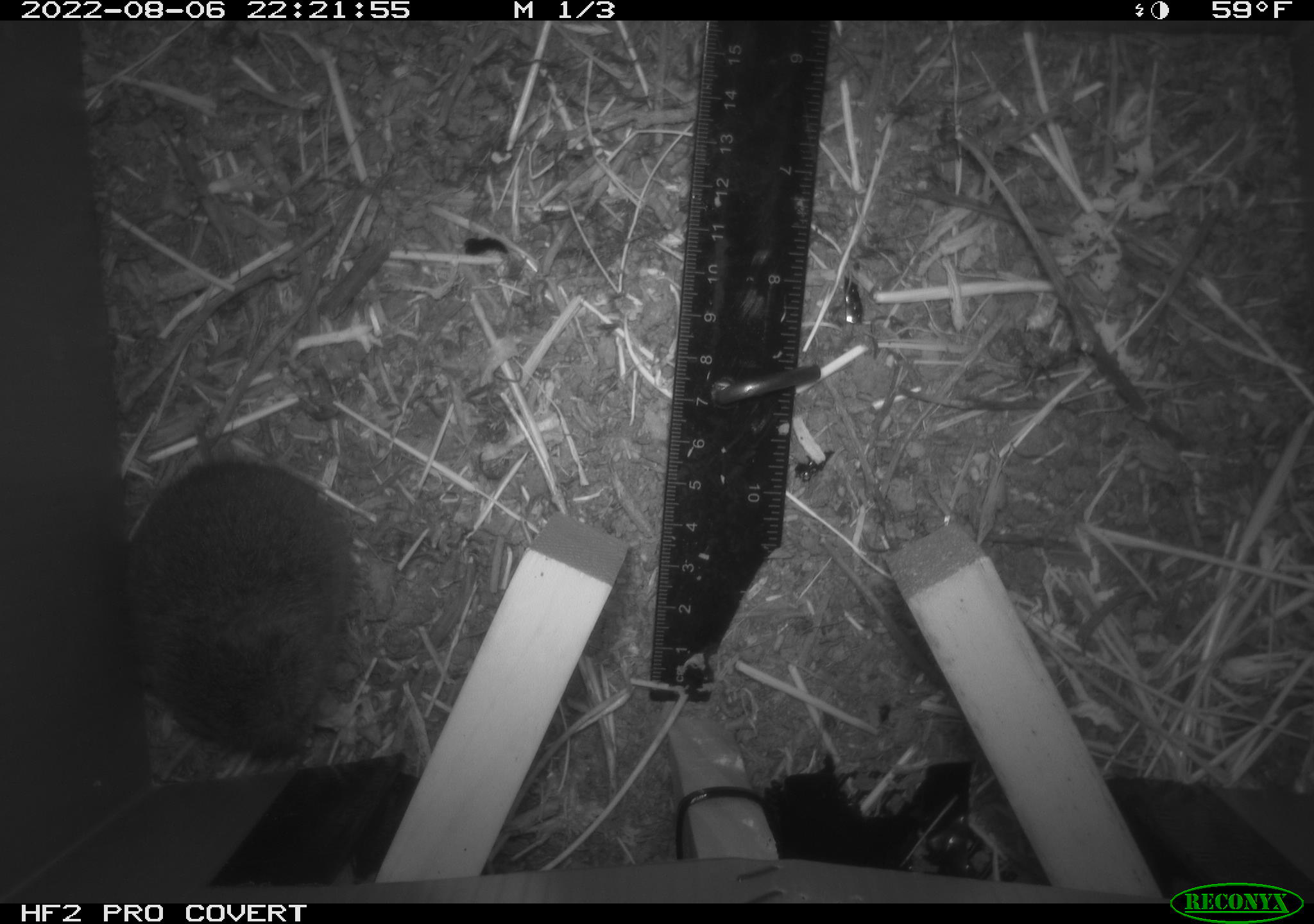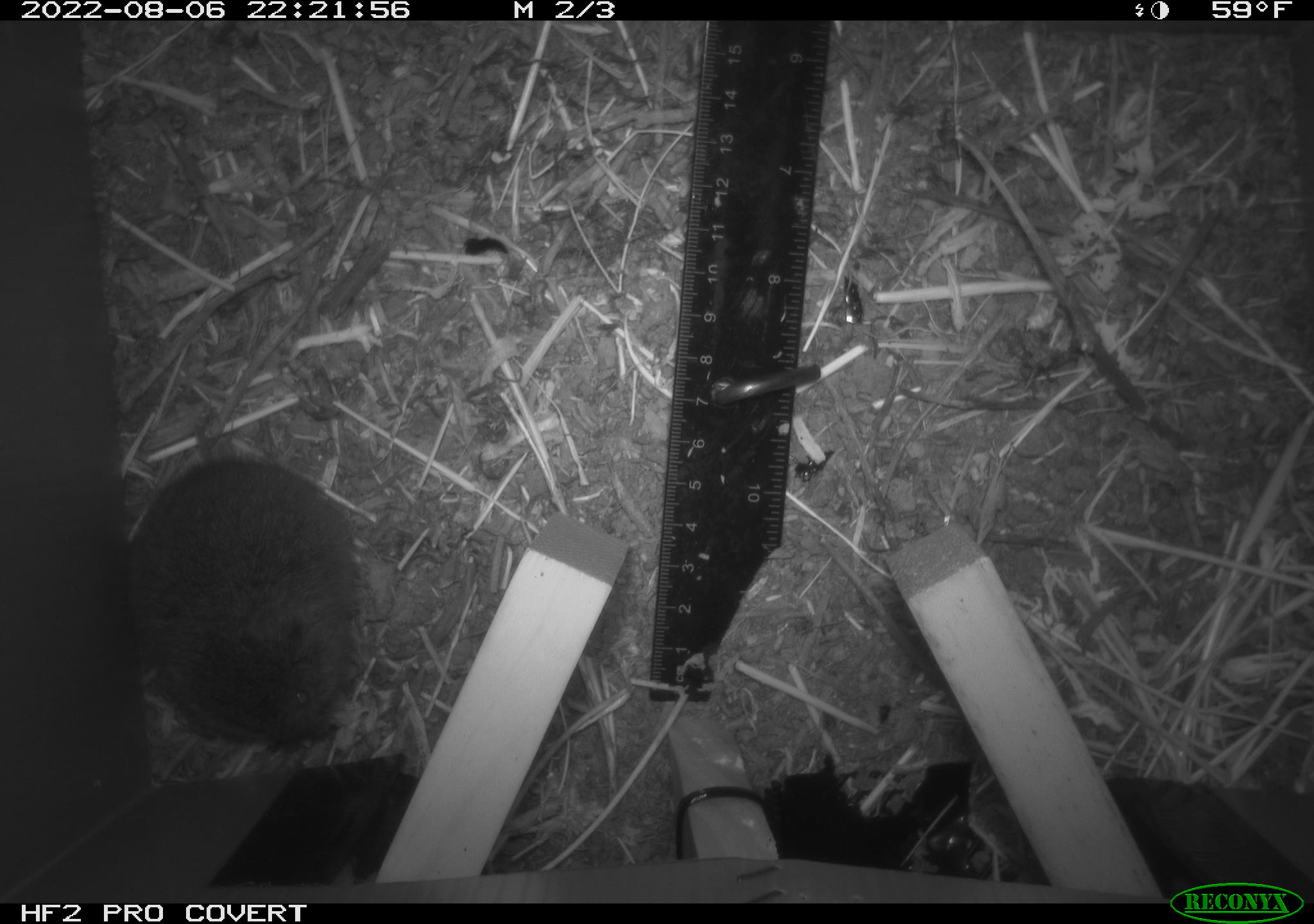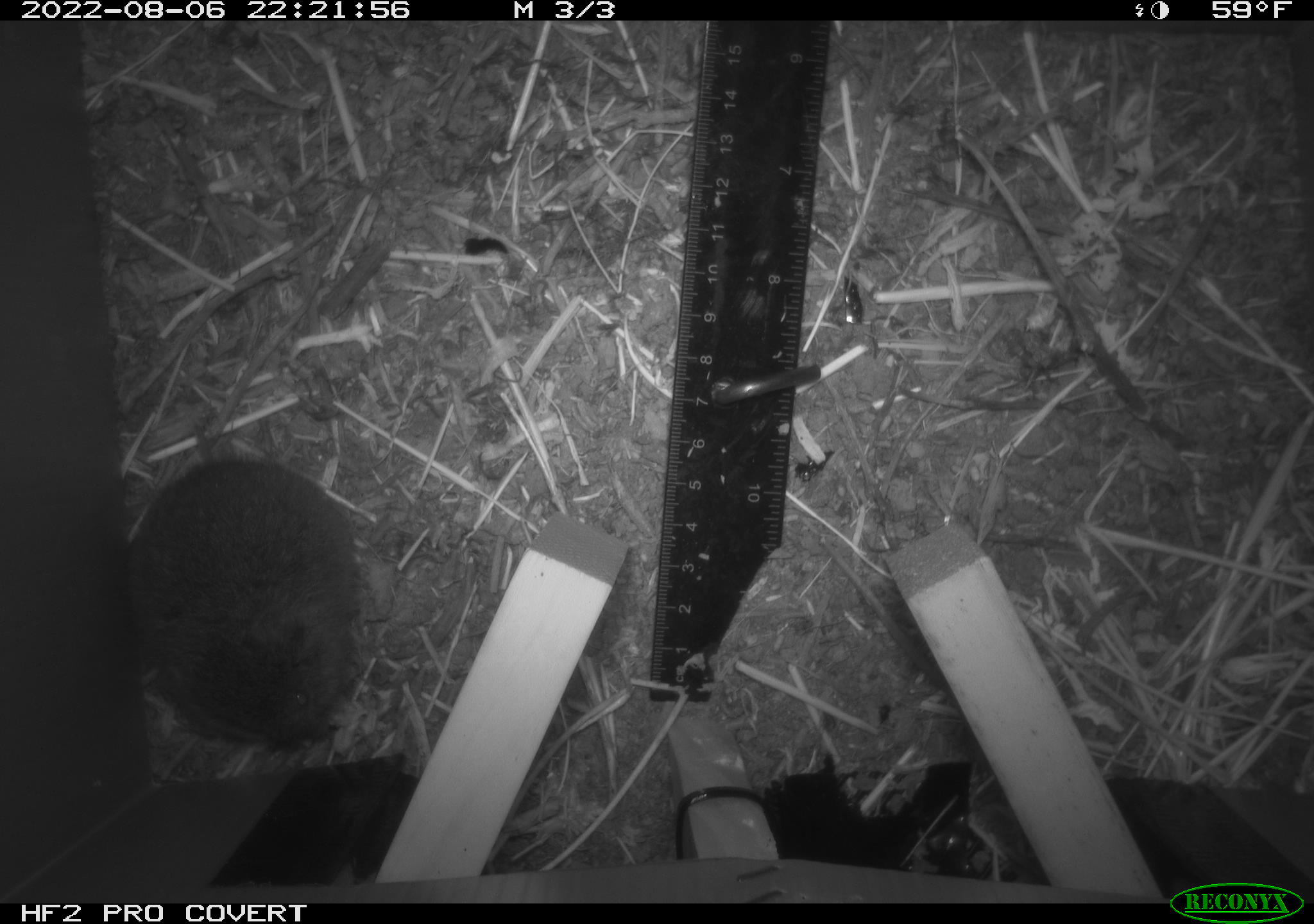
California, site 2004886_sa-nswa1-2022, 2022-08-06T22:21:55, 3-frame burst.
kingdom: Animalia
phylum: Chordata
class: Mammalia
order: Rodentia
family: Cricetidae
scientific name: Cricetidae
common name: hamsters, voles, lemmings, and allies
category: cricetidae family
Cricetidae family (hamsters, voles, lemmings, and allies) (Cricetidae).